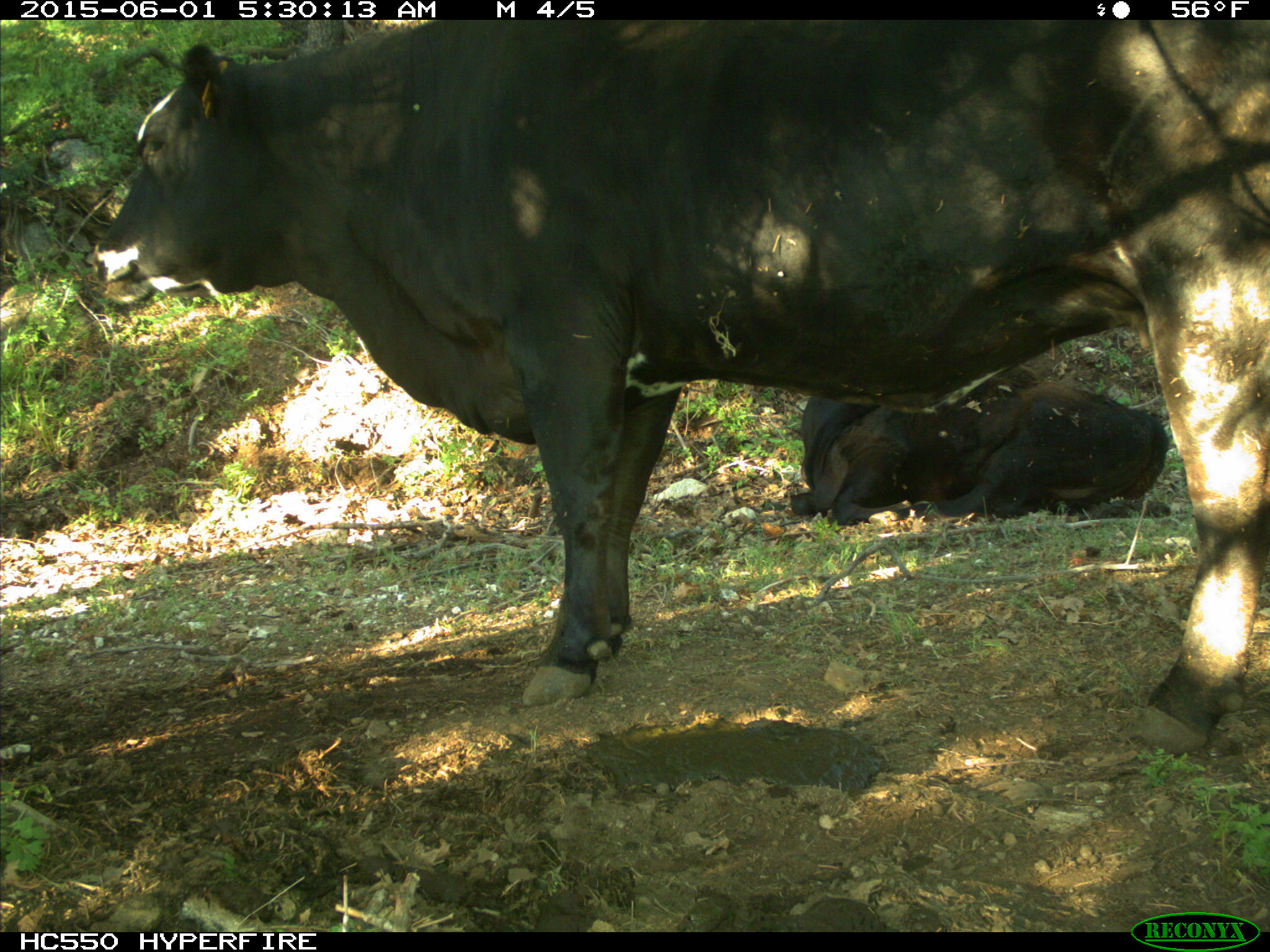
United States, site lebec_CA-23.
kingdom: Animalia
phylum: Chordata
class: Mammalia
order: Artiodactyla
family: Bovidae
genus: Bos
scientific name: Bos taurus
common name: domestic cow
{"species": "Bos taurus (domestic cow)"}